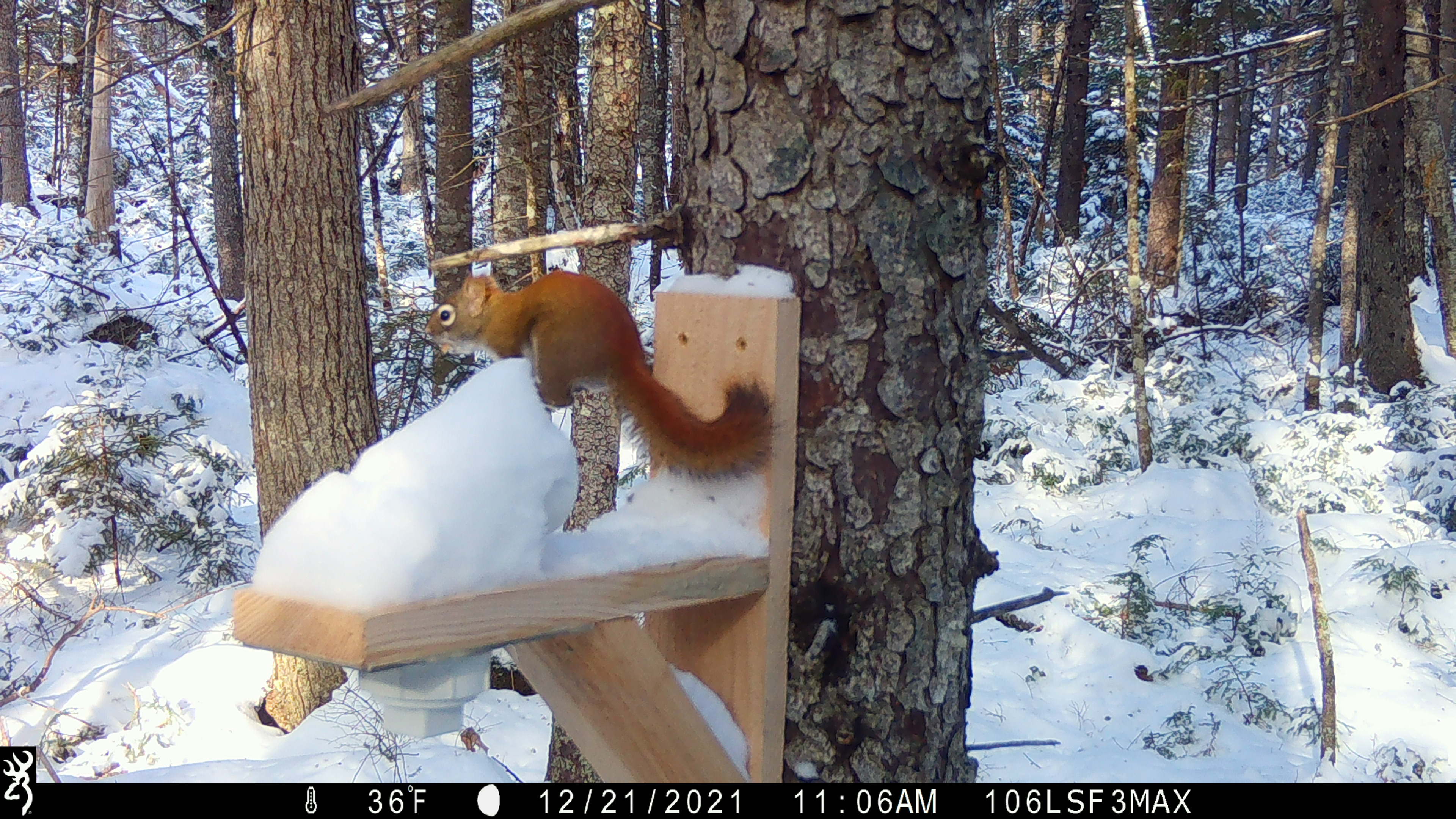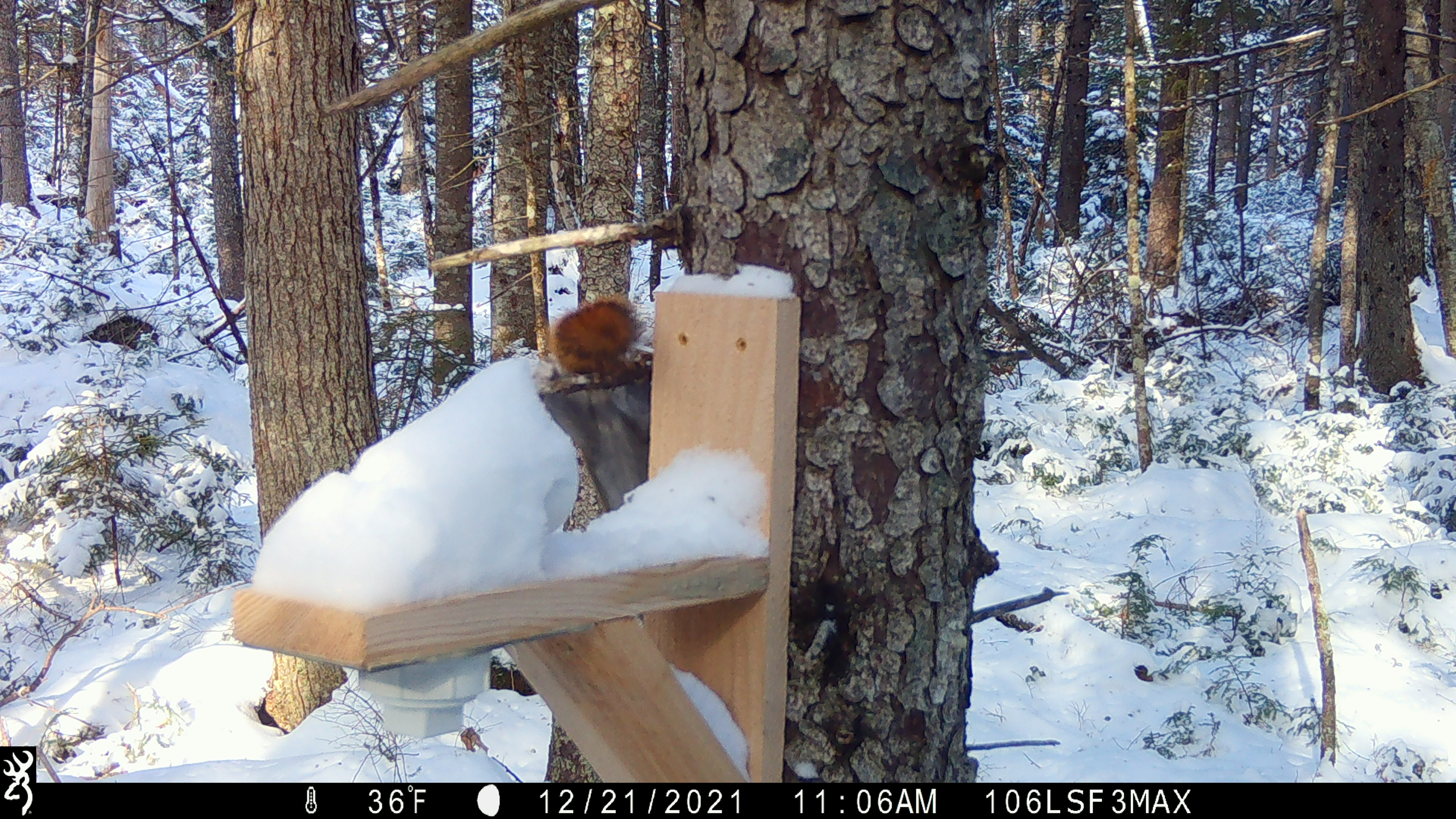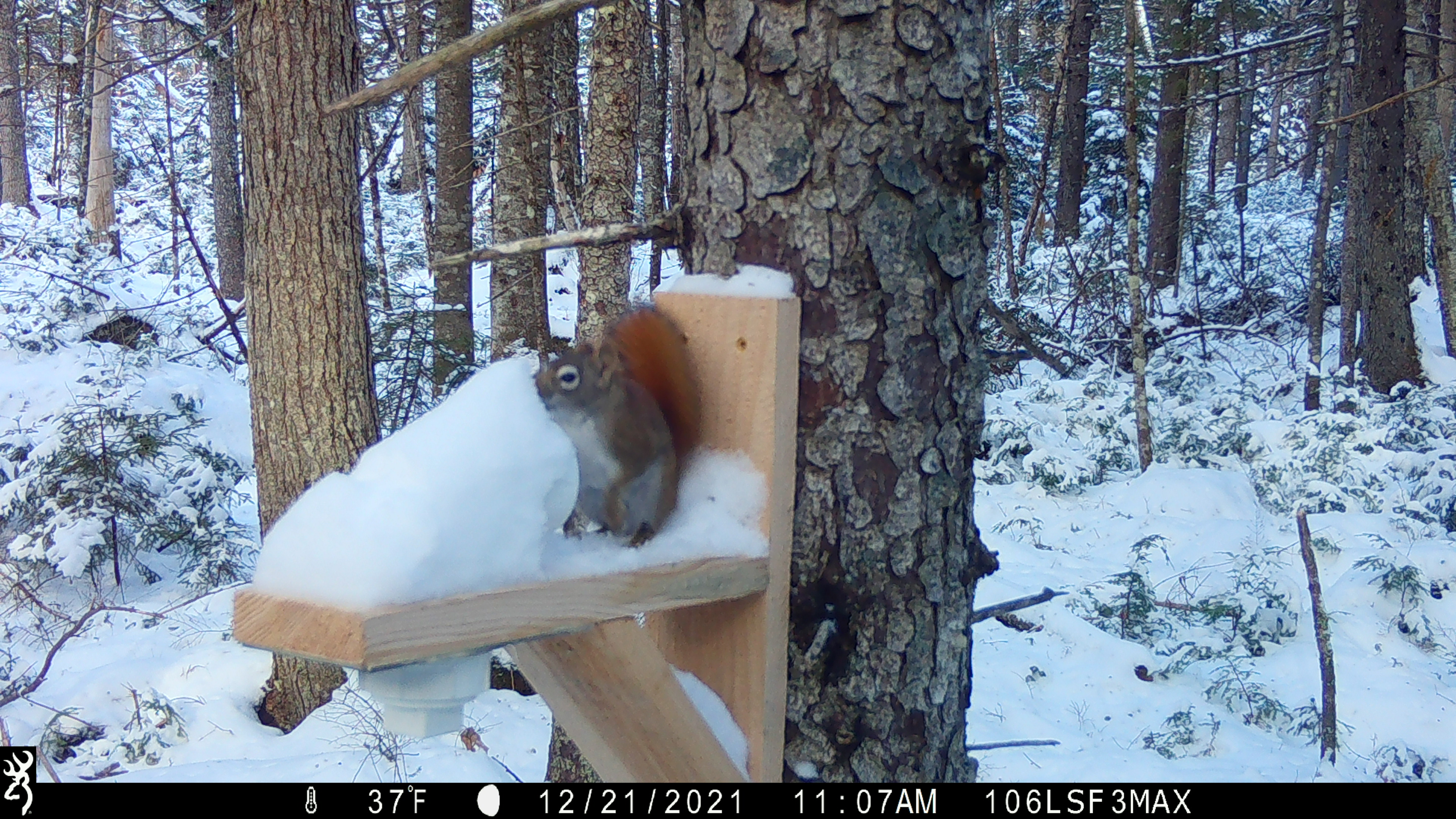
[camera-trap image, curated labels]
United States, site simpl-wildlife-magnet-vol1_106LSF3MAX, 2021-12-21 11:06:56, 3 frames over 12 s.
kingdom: Animalia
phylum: Chordata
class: Mammalia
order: Rodentia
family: Sciuridae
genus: Tamiasciurus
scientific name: Tamiasciurus hudsonicus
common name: red squirrel